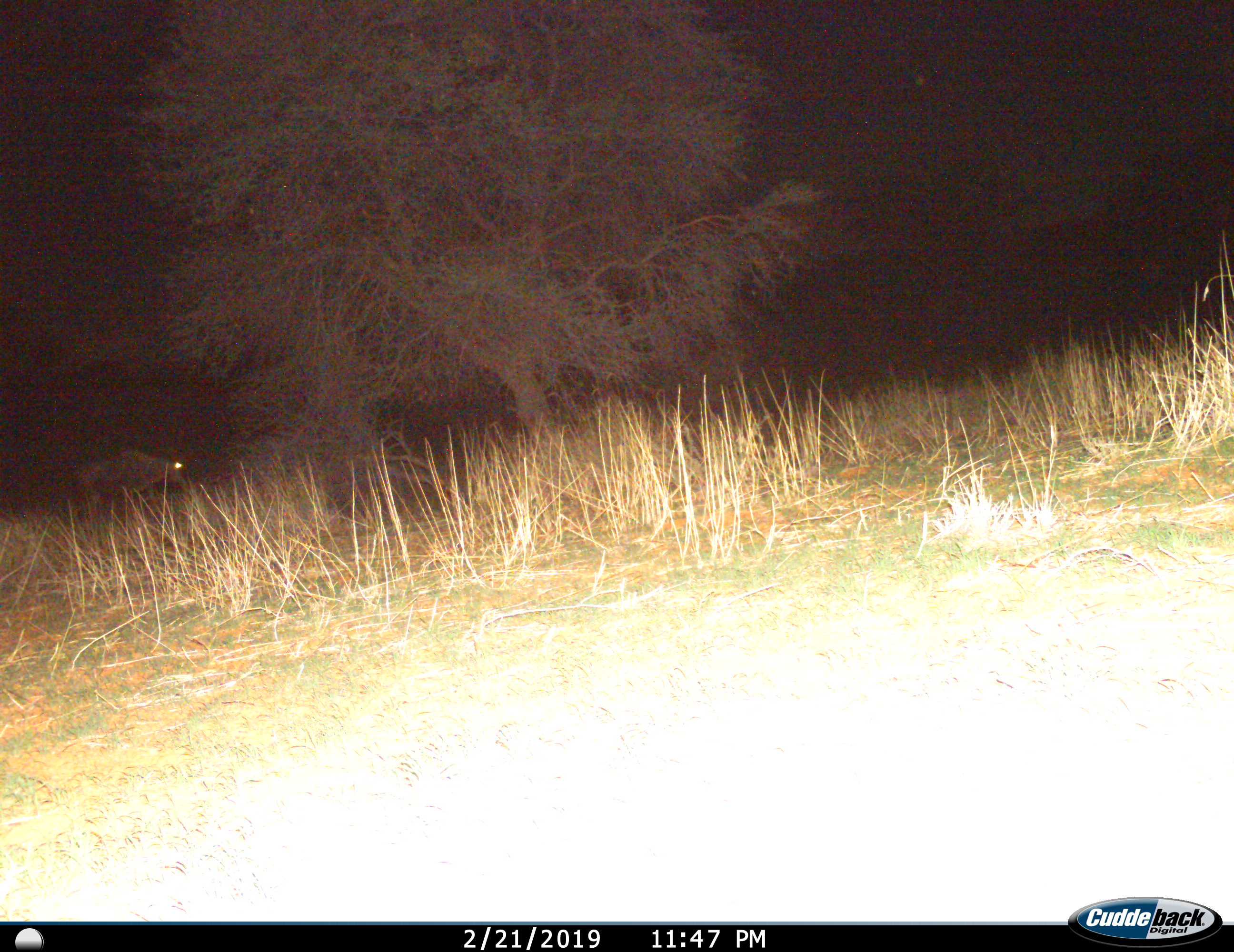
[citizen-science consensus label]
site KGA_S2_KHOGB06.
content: unidentified animal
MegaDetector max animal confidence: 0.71